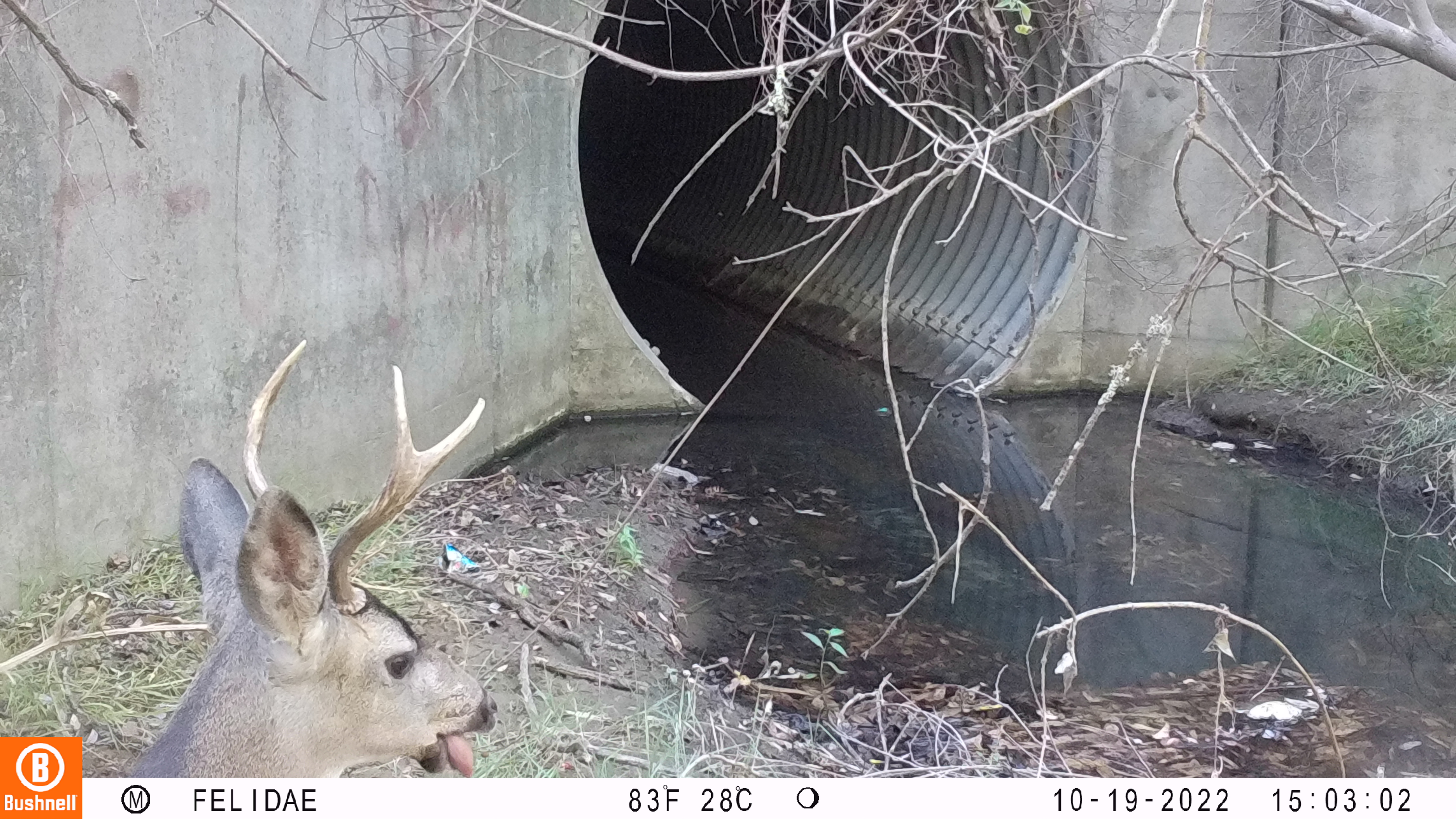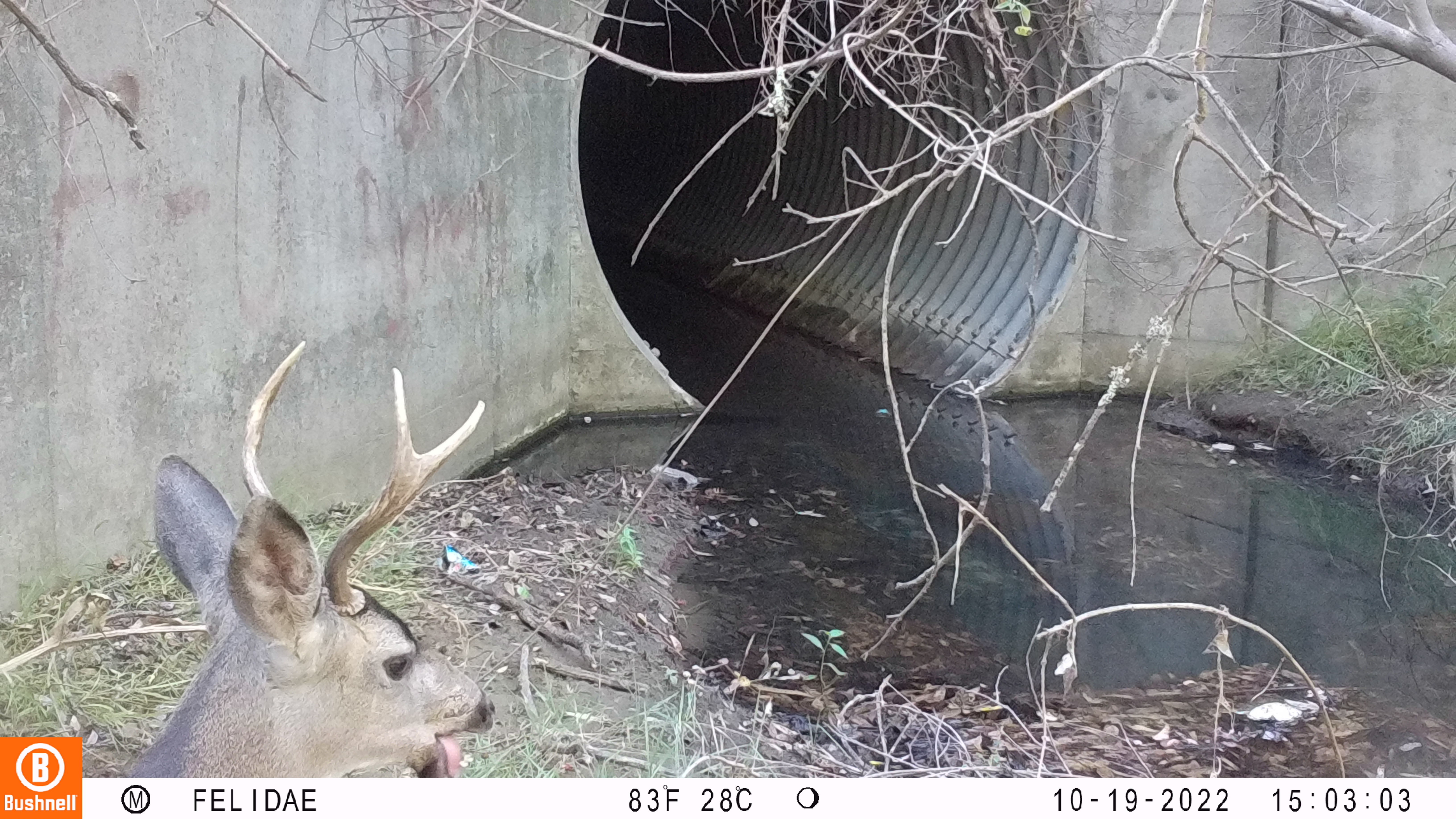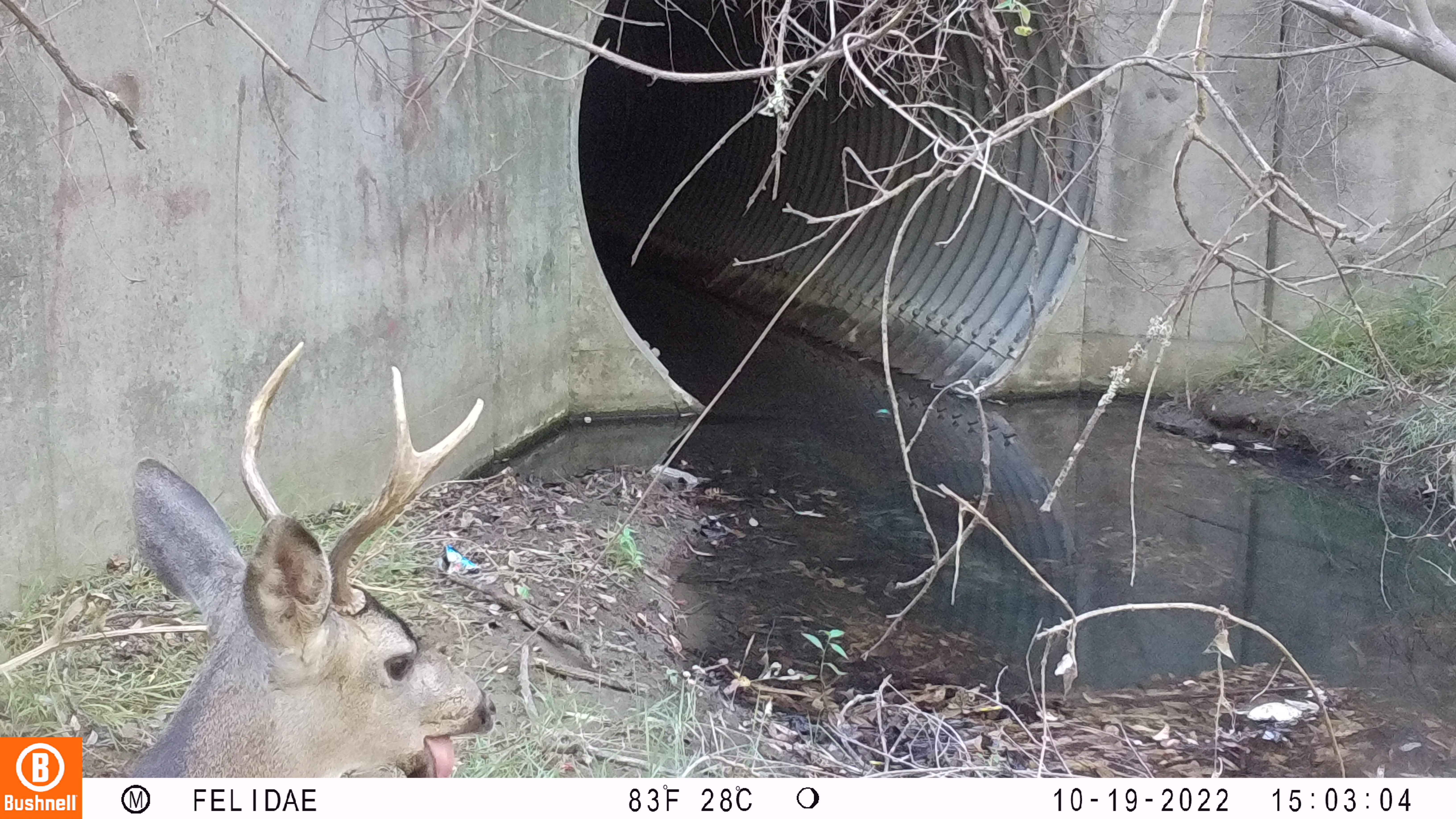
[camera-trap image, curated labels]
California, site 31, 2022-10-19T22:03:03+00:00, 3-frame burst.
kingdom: Animalia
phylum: Chordata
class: Mammalia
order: Artiodactyla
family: Cervidae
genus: Odocoileus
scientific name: Odocoileus hemionus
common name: mule deer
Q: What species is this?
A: Mule deer (Odocoileus hemionus).